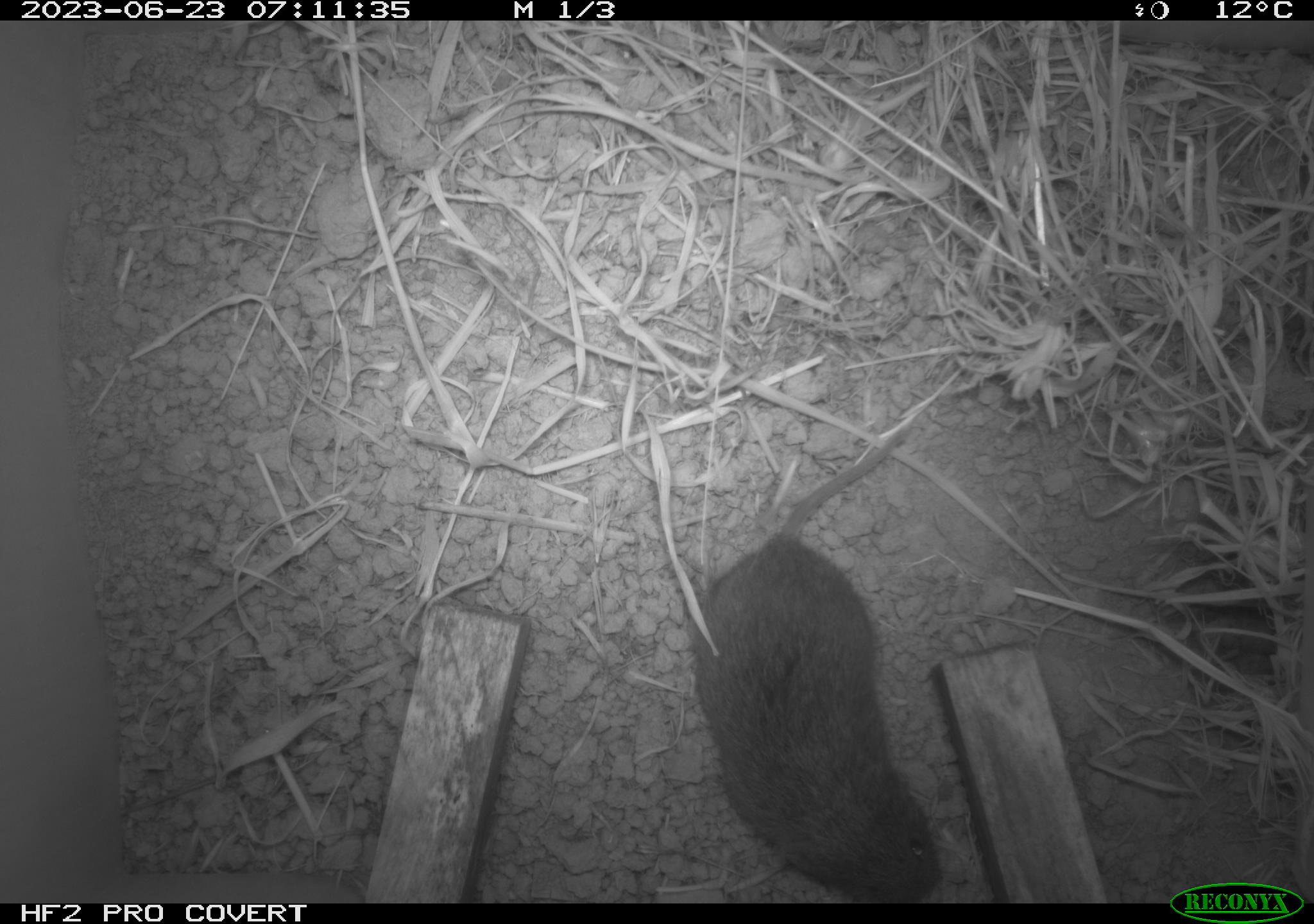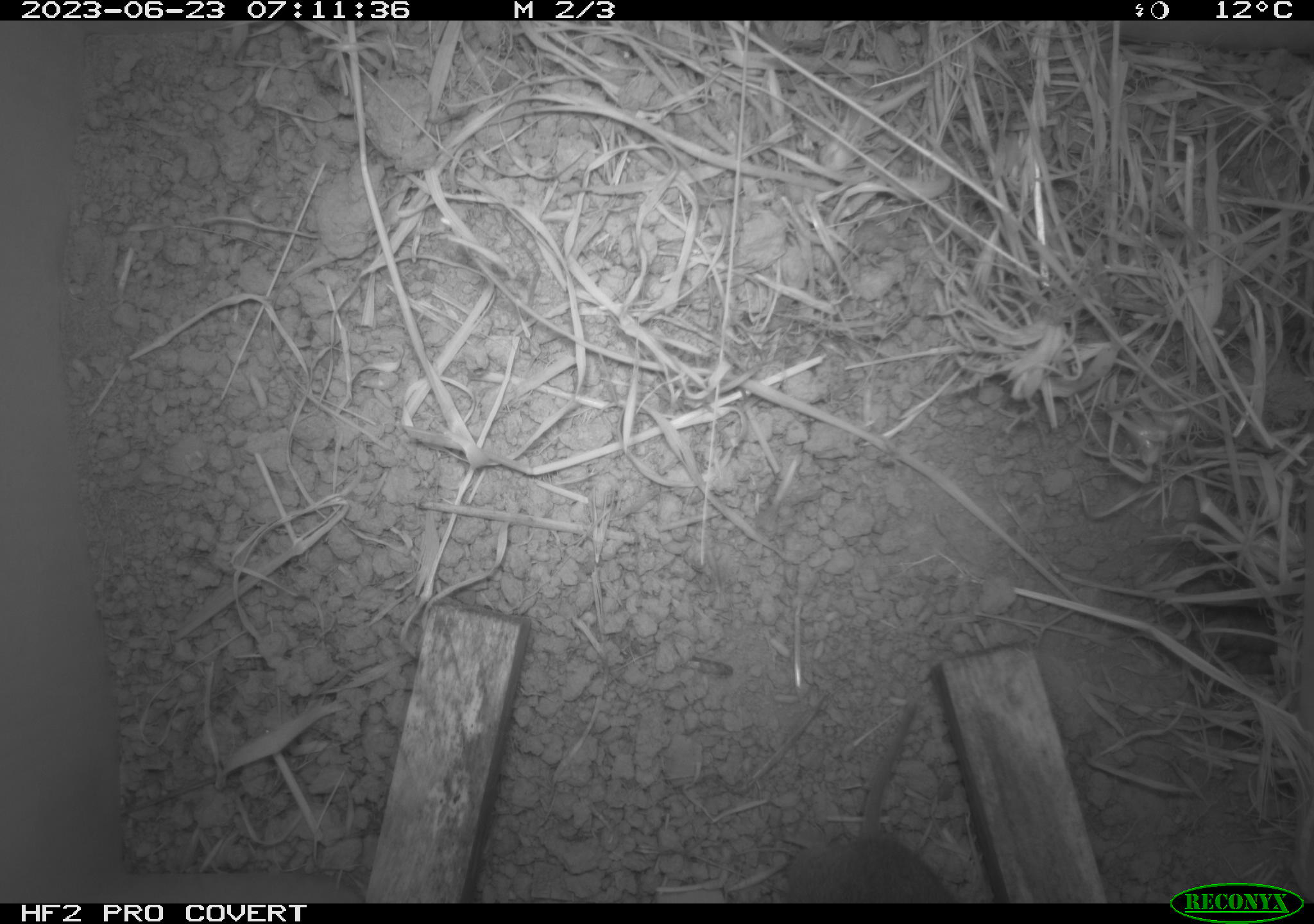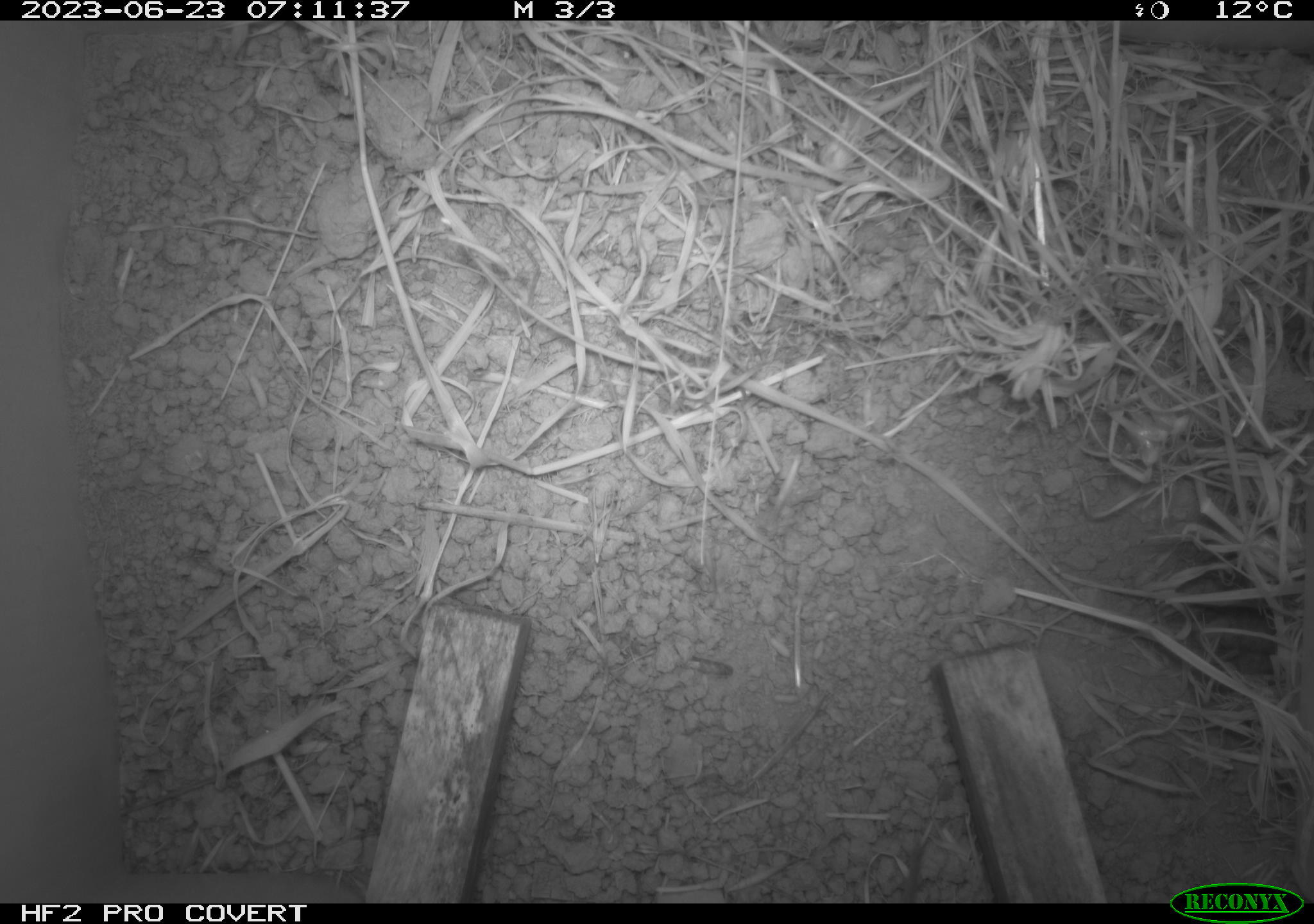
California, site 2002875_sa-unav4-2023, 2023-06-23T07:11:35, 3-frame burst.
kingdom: Animalia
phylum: Chordata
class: Mammalia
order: Rodentia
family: Cricetidae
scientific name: Arvicolinae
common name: voles, lemmings, and muskrats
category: arvicolinae subfamily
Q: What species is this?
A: Arvicolinae subfamily (voles, lemmings, and muskrats) (Arvicolinae).